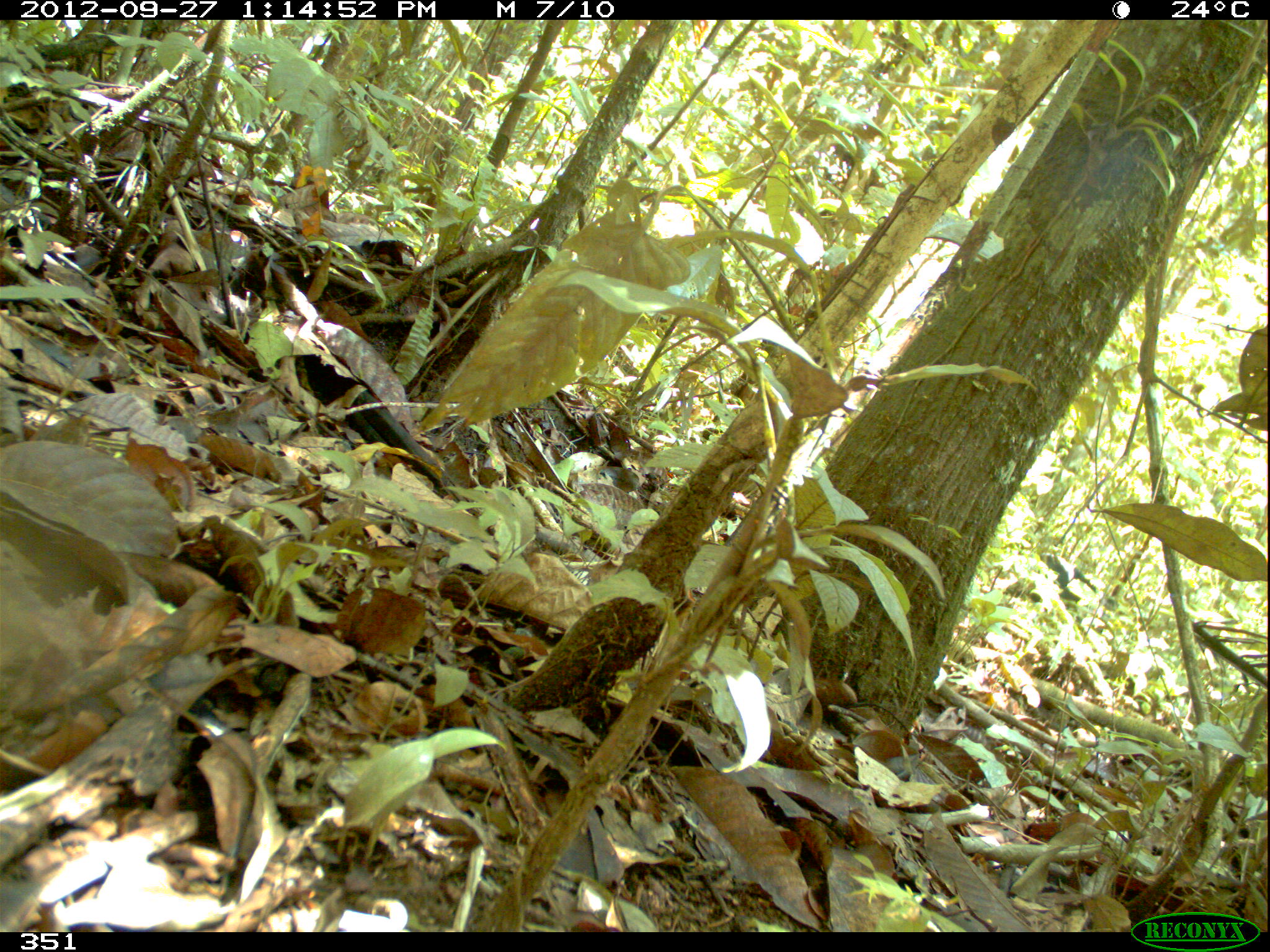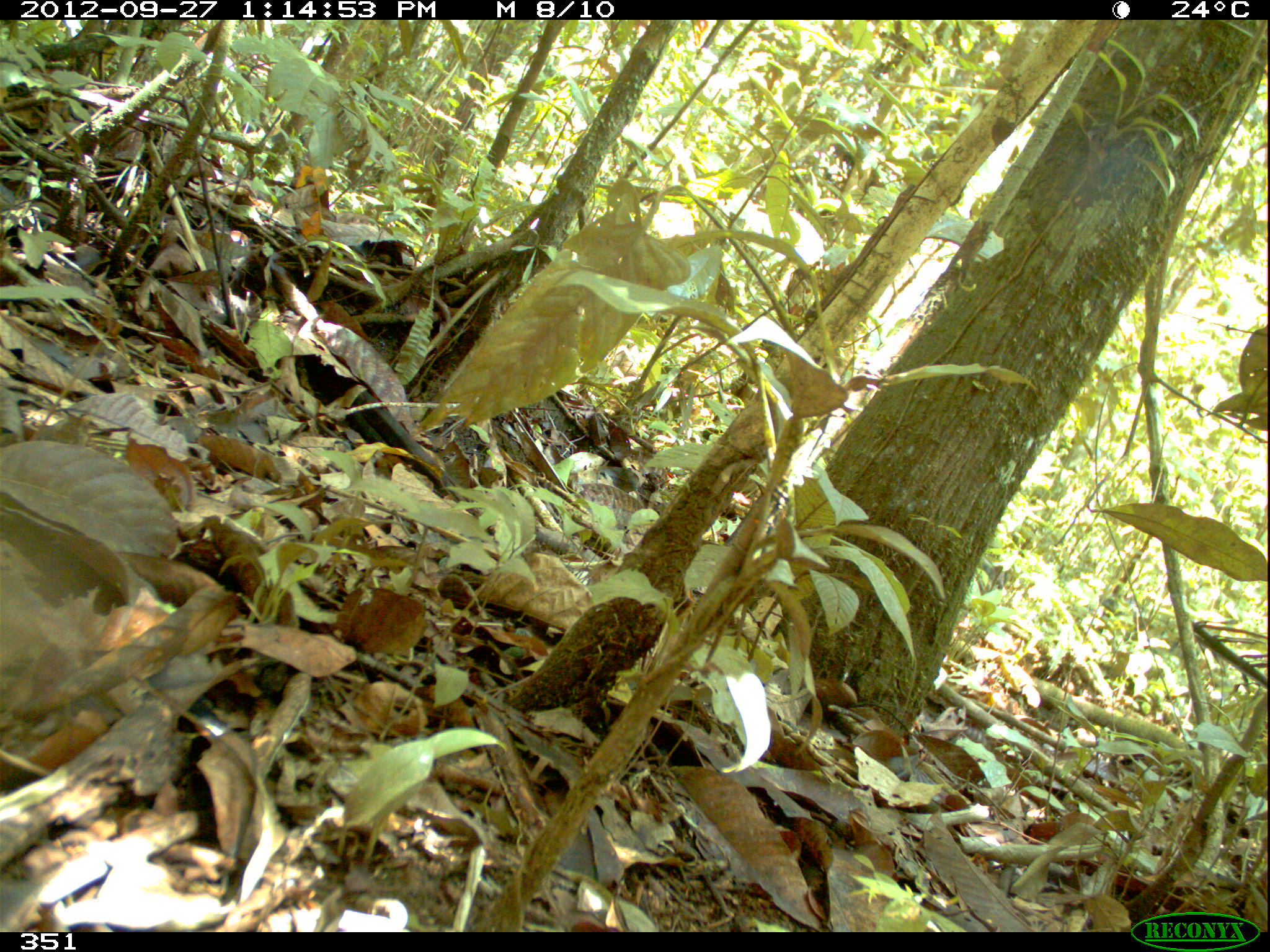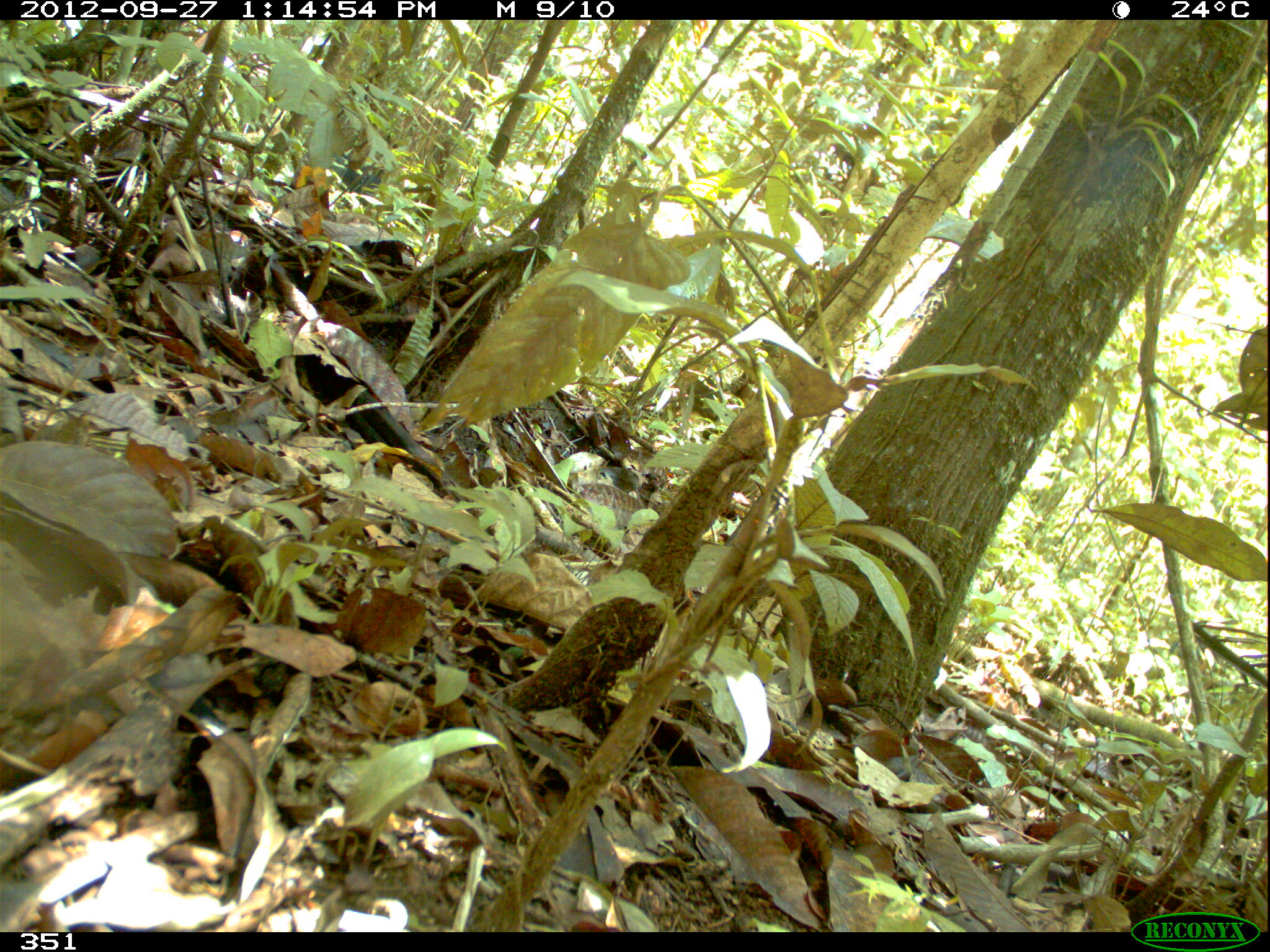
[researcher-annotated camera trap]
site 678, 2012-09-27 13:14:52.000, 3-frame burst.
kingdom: Animalia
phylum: Chordata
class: Mammalia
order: Artiodactyla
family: Tayassuidae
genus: Tayassu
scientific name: Tayassu pecari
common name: white-lipped peccary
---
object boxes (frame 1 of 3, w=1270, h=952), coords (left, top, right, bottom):
tayassu pecari: (1001, 551, 1119, 604)